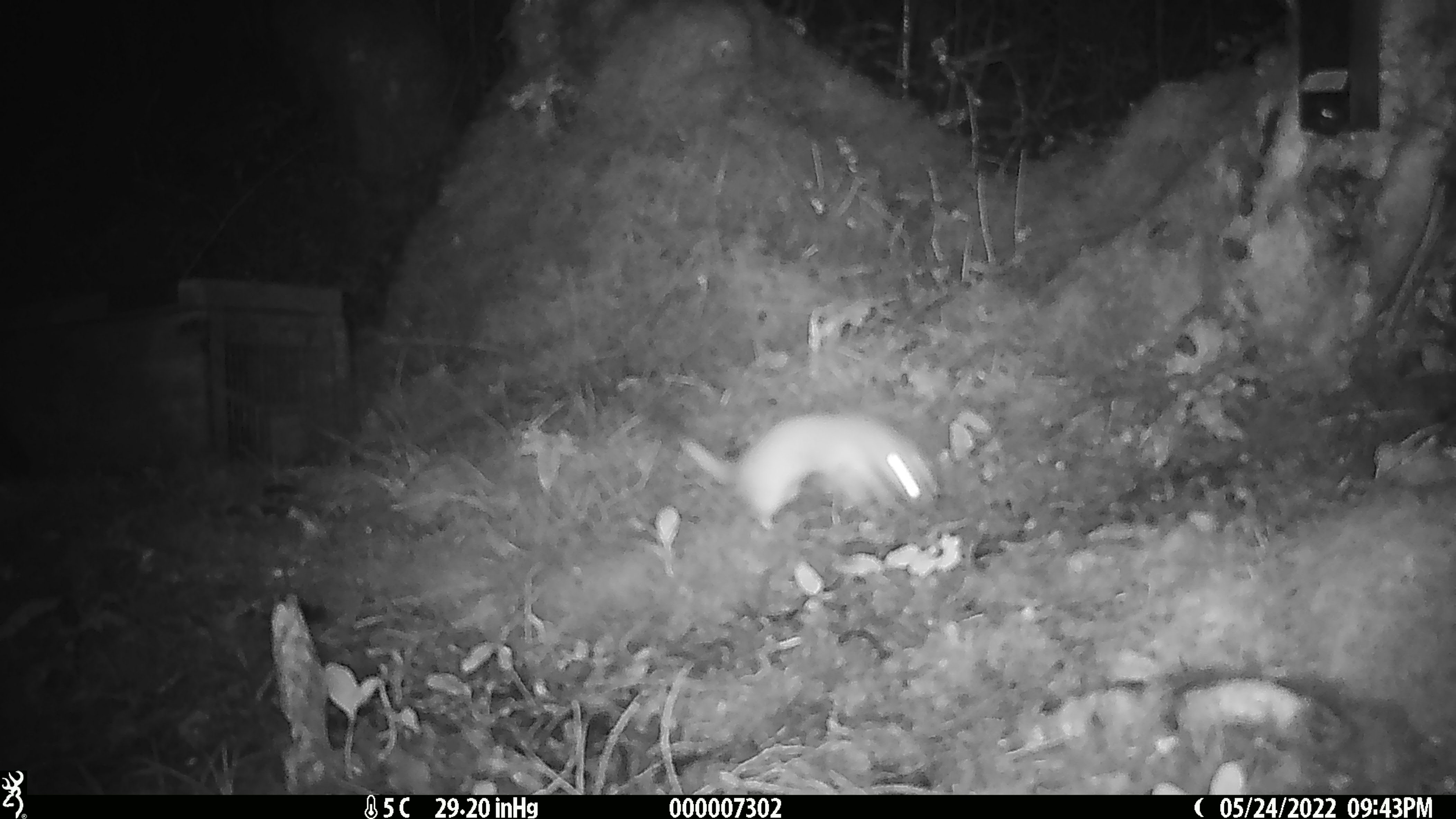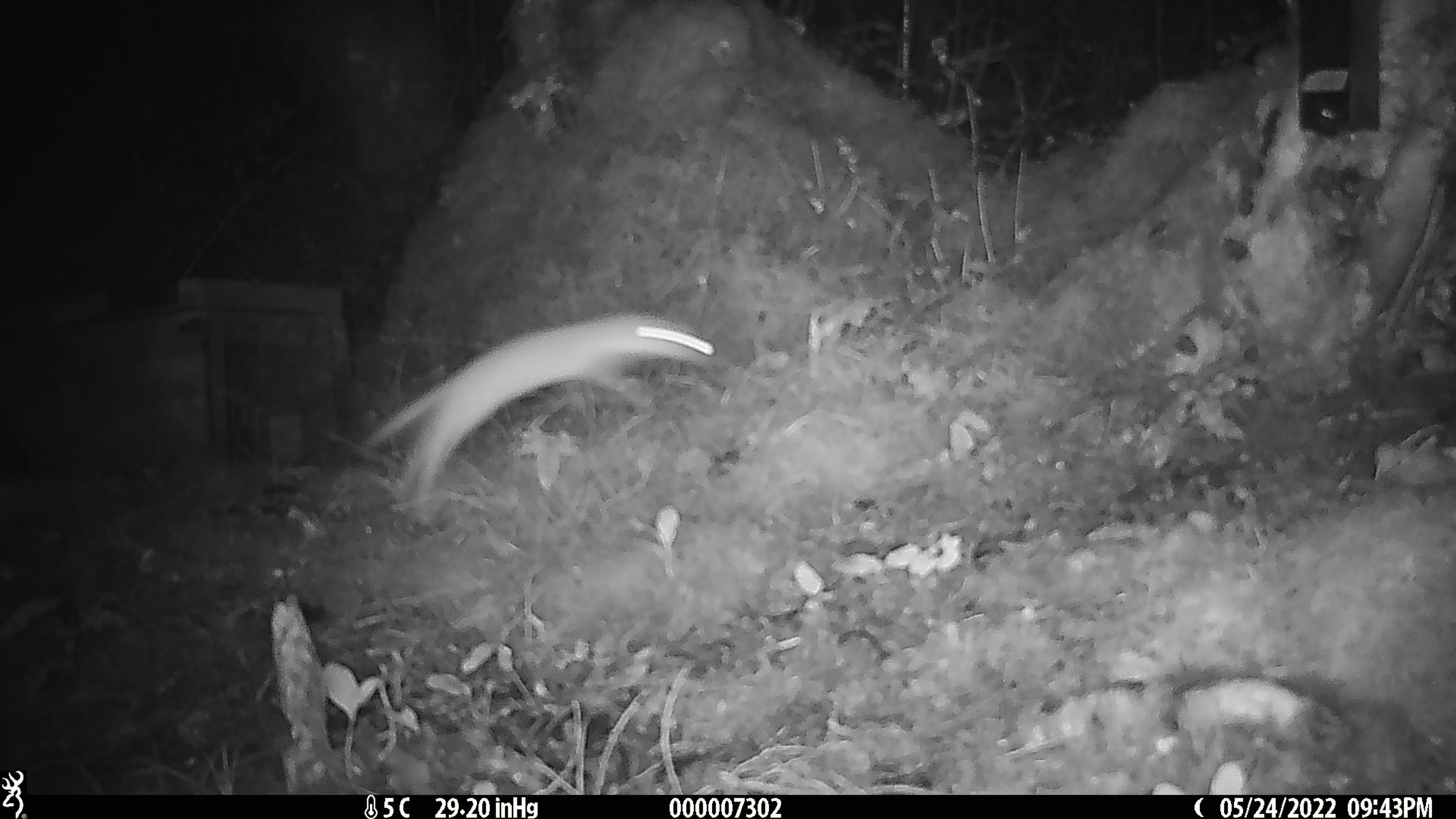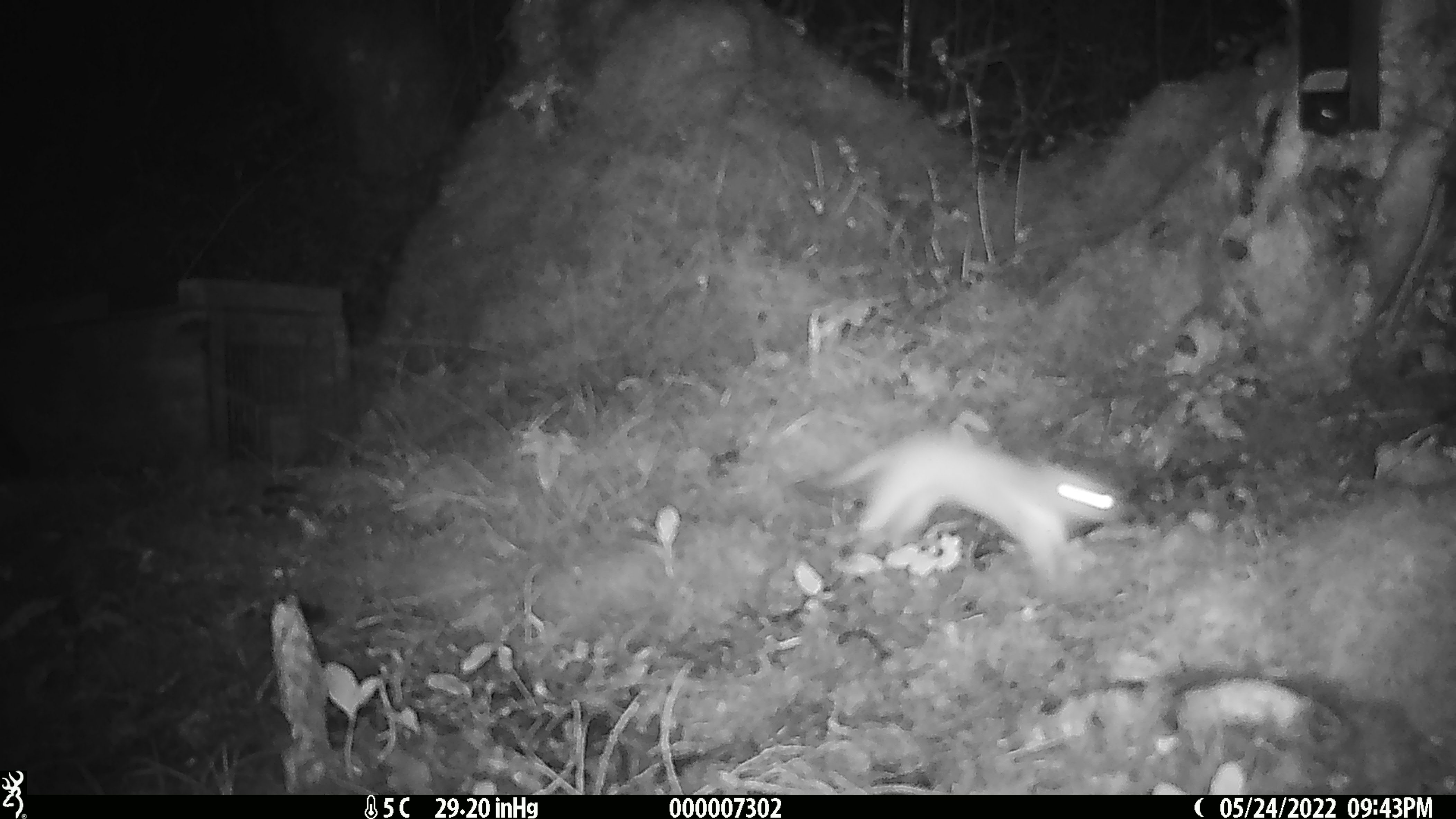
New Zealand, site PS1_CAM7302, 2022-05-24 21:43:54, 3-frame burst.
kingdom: Animalia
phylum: Chordata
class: Mammalia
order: Carnivora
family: Mustelidae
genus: Mustela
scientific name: Mustela erminea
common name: stoat